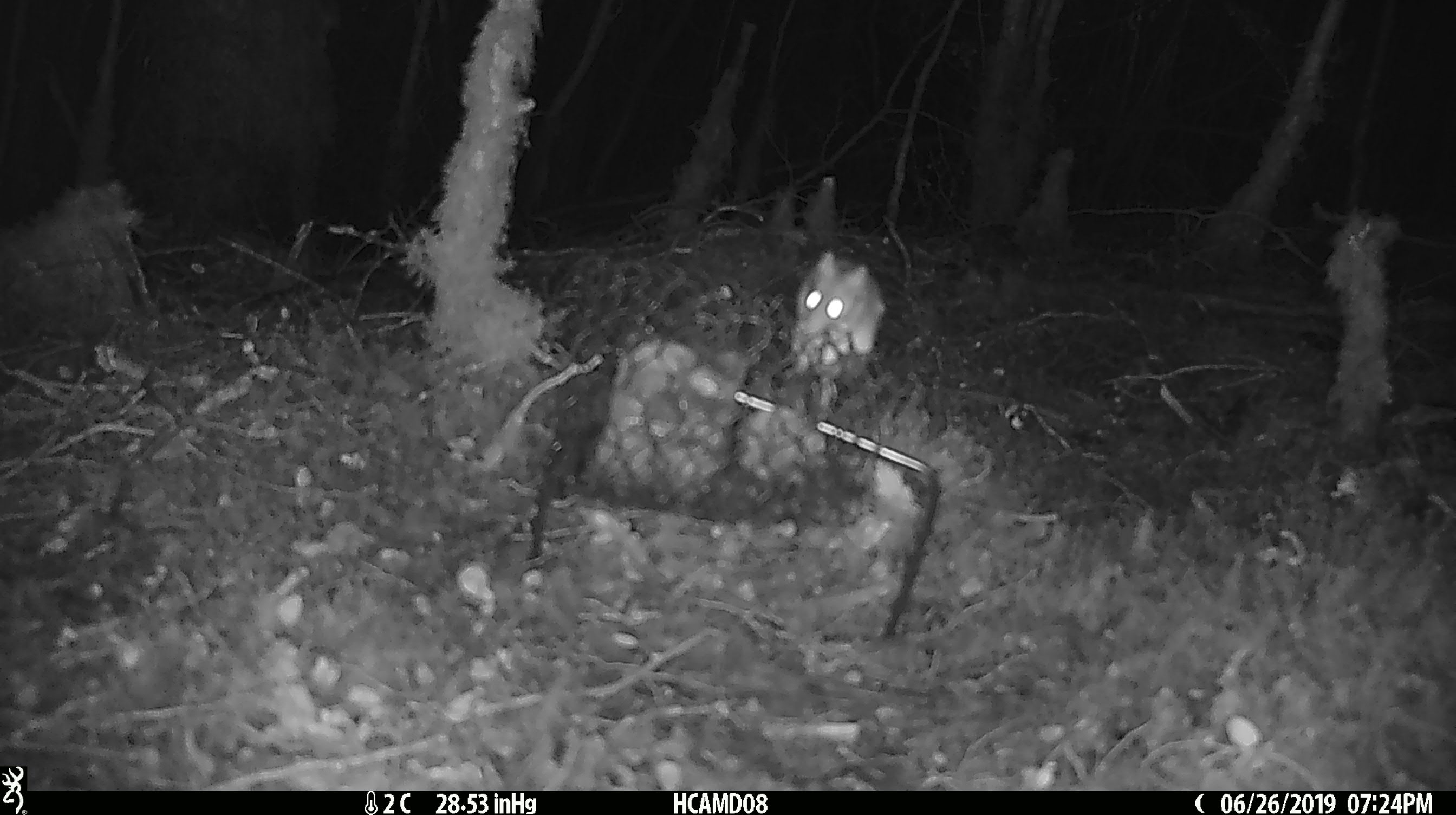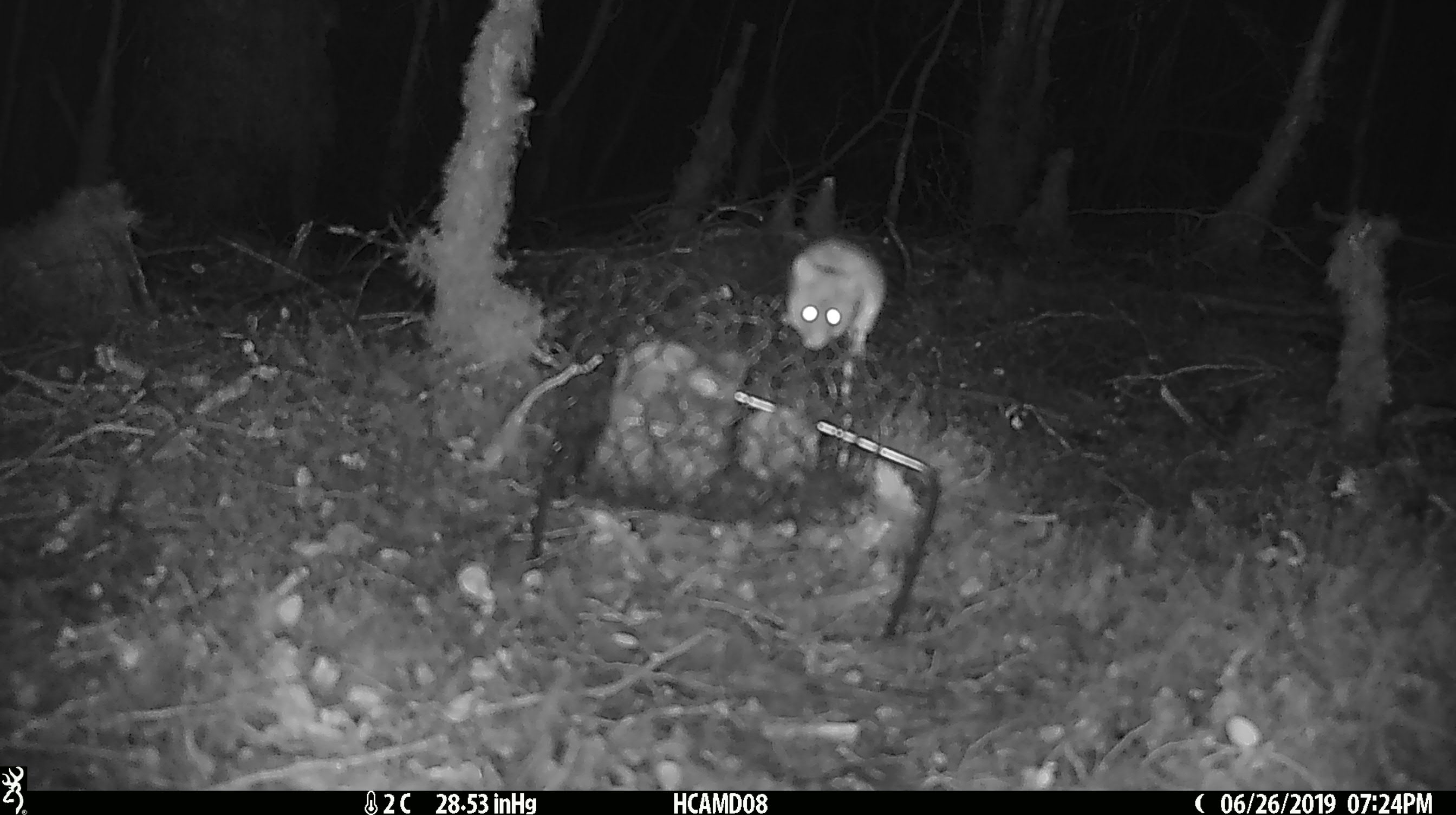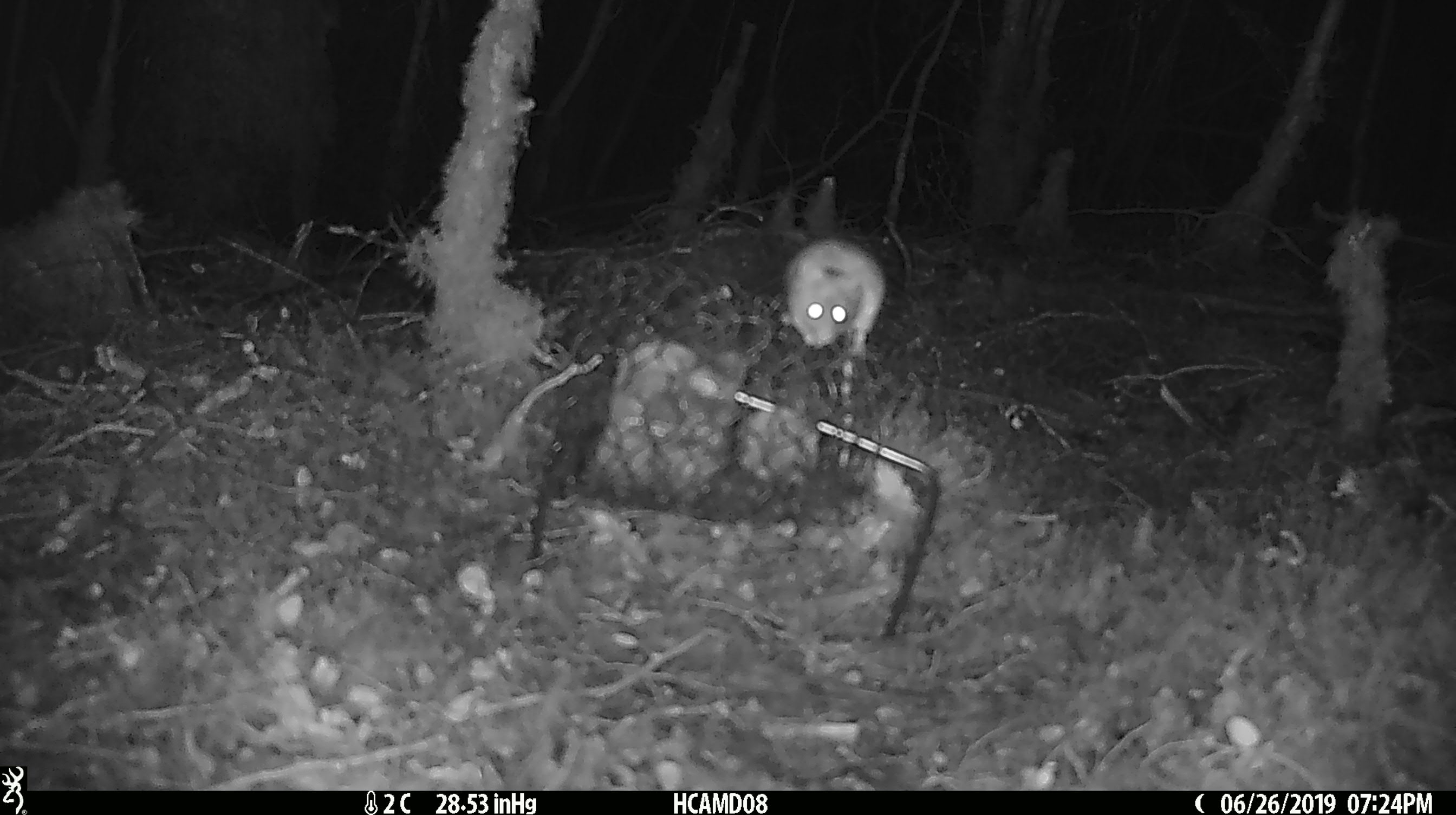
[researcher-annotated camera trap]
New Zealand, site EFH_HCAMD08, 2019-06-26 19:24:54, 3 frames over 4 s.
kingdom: Animalia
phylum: Chordata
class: Mammalia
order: Rodentia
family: Muridae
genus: Mus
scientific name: Mus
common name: mouse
Mouse (Mus).